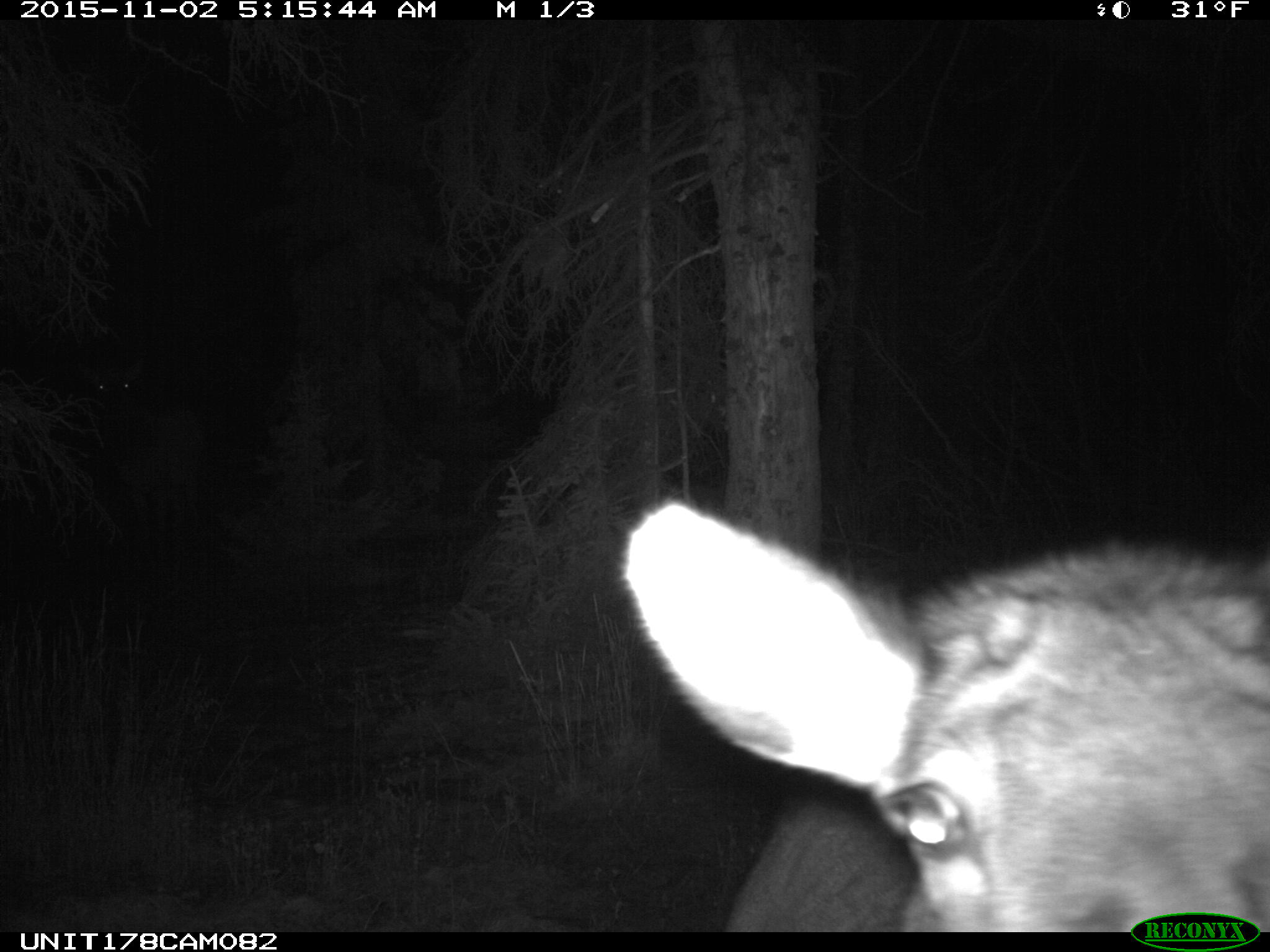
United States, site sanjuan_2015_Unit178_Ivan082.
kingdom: Animalia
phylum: Chordata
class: Mammalia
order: Artiodactyla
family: Cervidae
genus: Cervus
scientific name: Cervus elaphus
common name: red deer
Cervus elaphus (red deer).